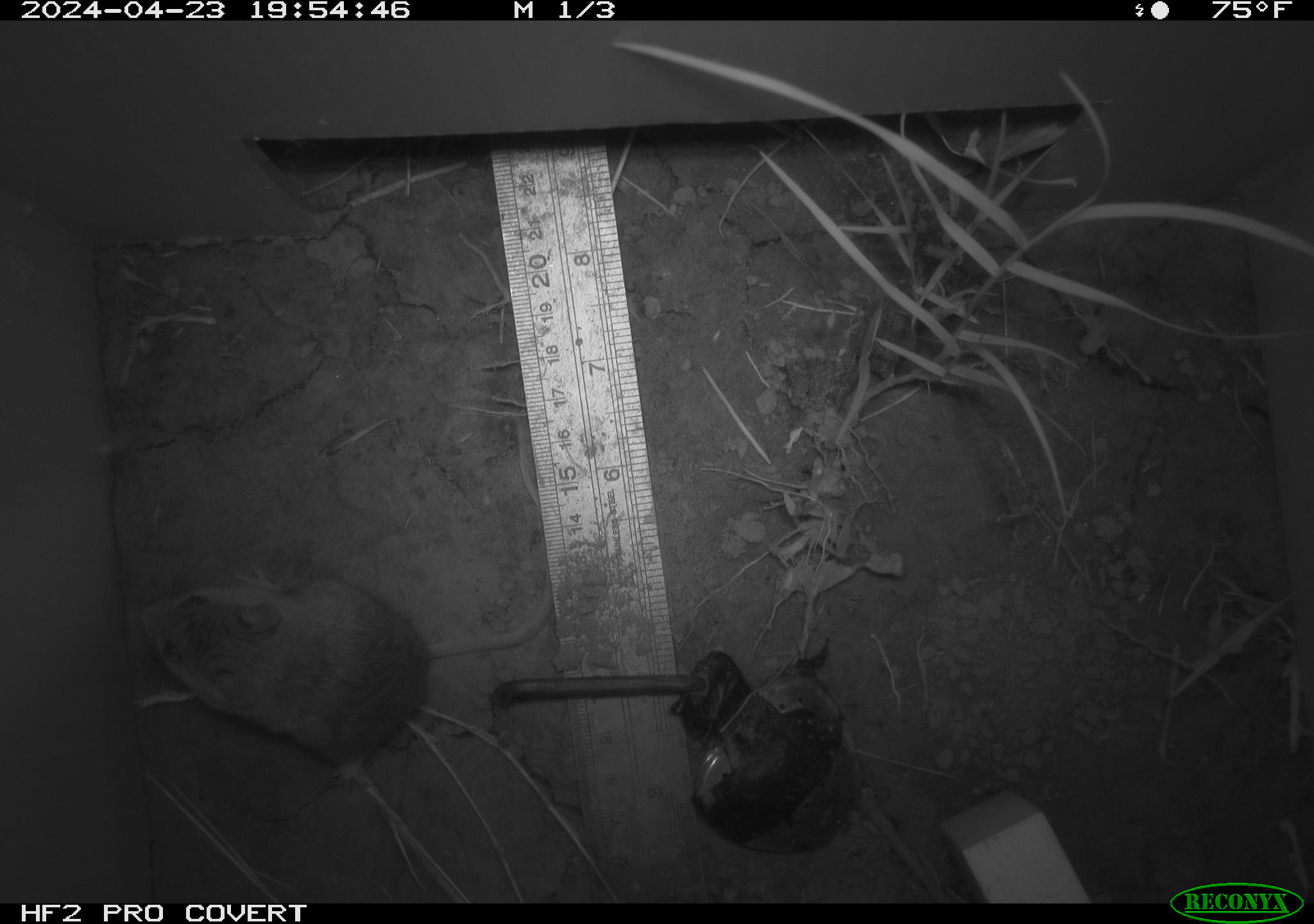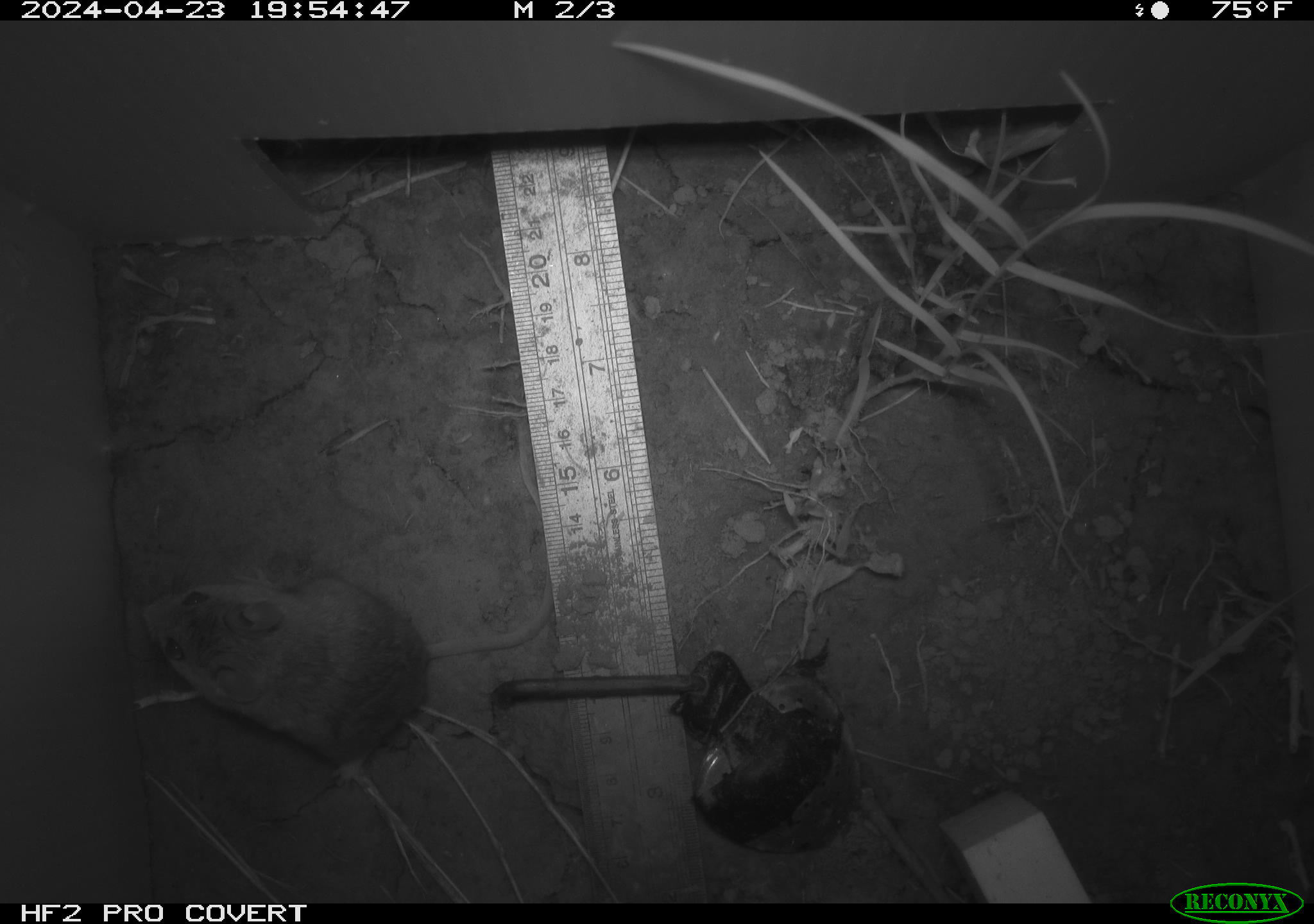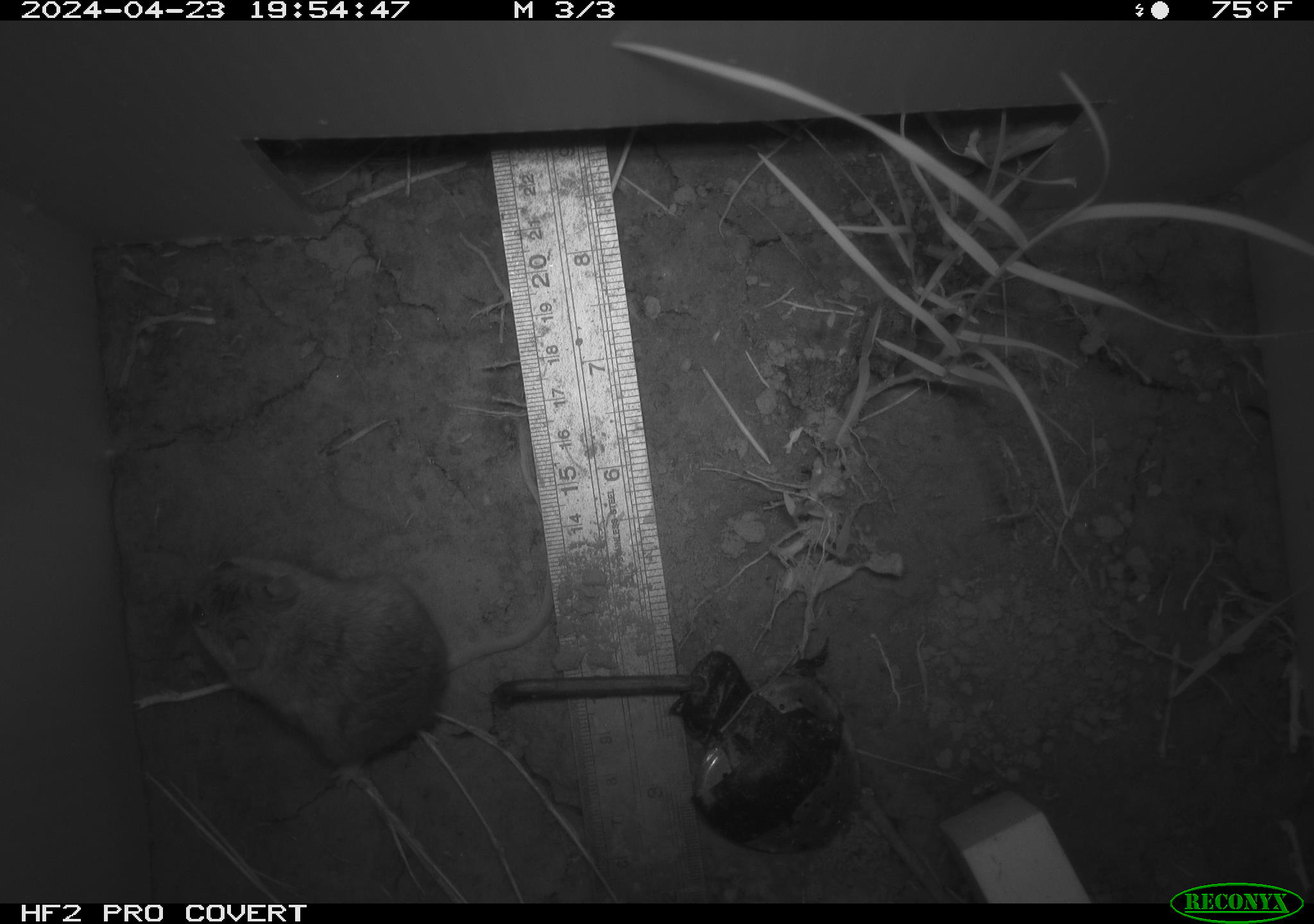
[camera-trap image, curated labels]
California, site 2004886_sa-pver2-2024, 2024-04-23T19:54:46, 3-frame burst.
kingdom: Animalia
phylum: Chordata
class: Mammalia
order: Rodentia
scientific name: Rodentia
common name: mouse species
Mouse species (Rodentia).